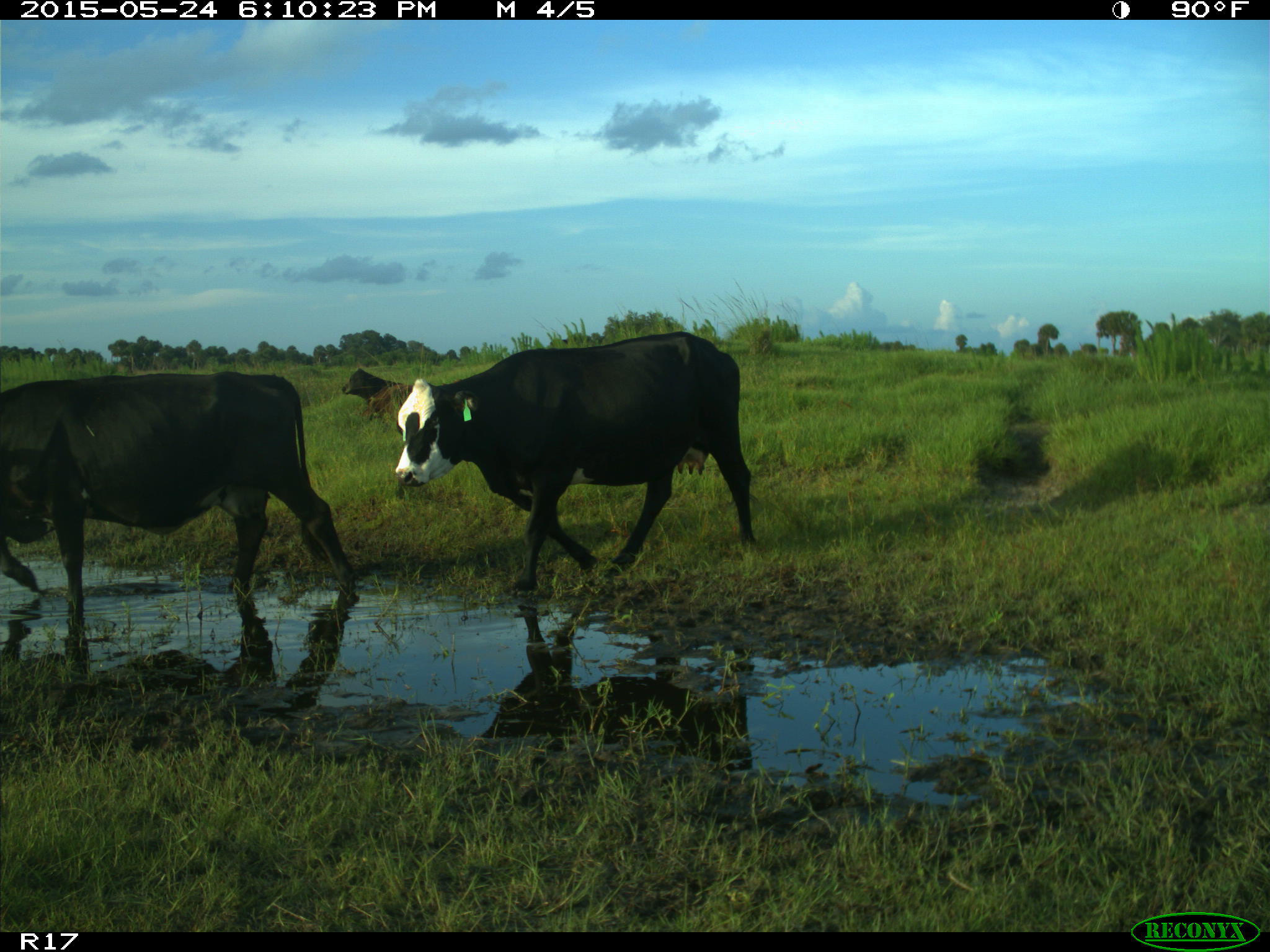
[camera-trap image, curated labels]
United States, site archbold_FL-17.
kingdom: Animalia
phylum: Chordata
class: Mammalia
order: Artiodactyla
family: Bovidae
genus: Bos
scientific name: Bos taurus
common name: domestic cow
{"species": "Bos taurus (domestic cow)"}